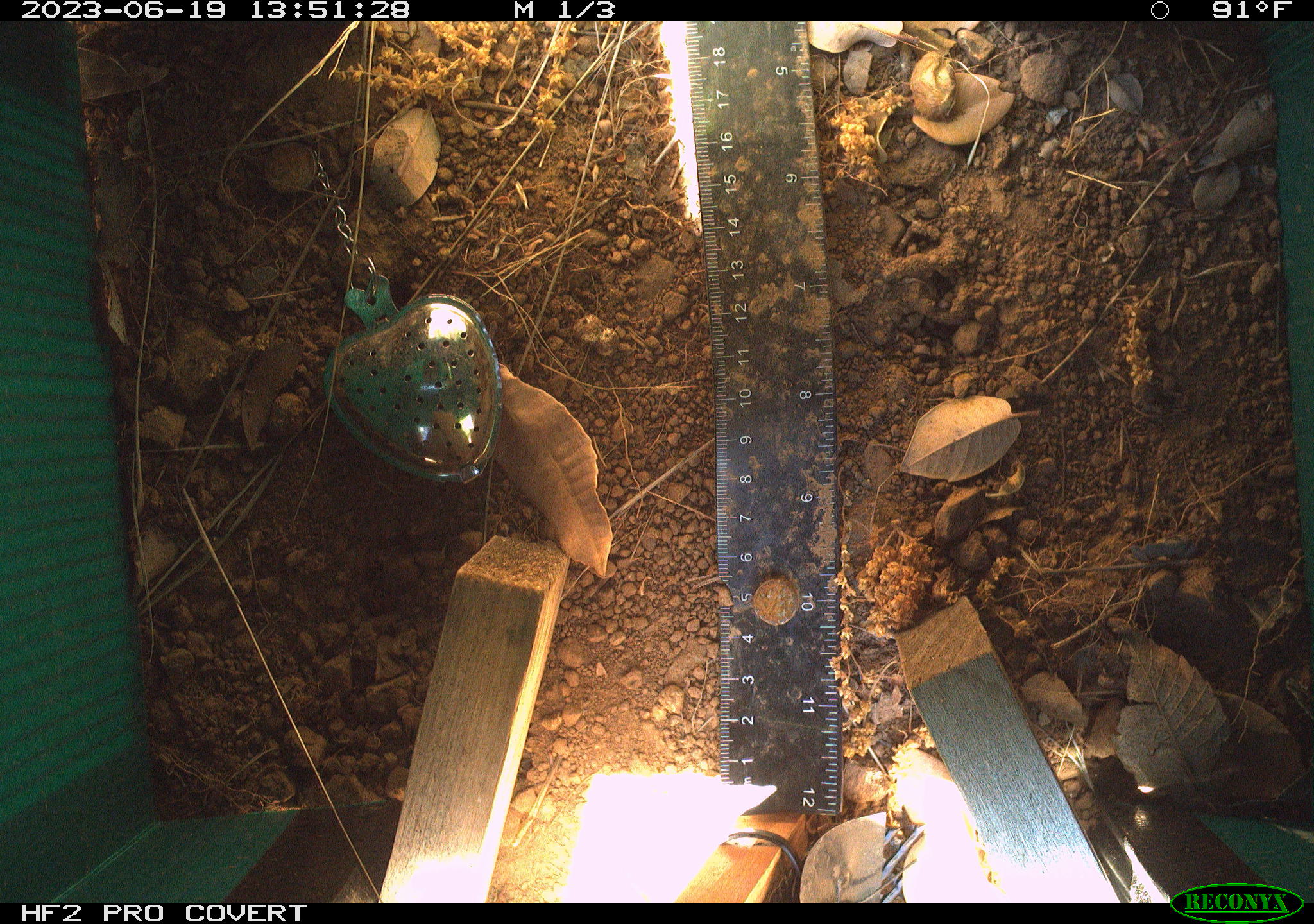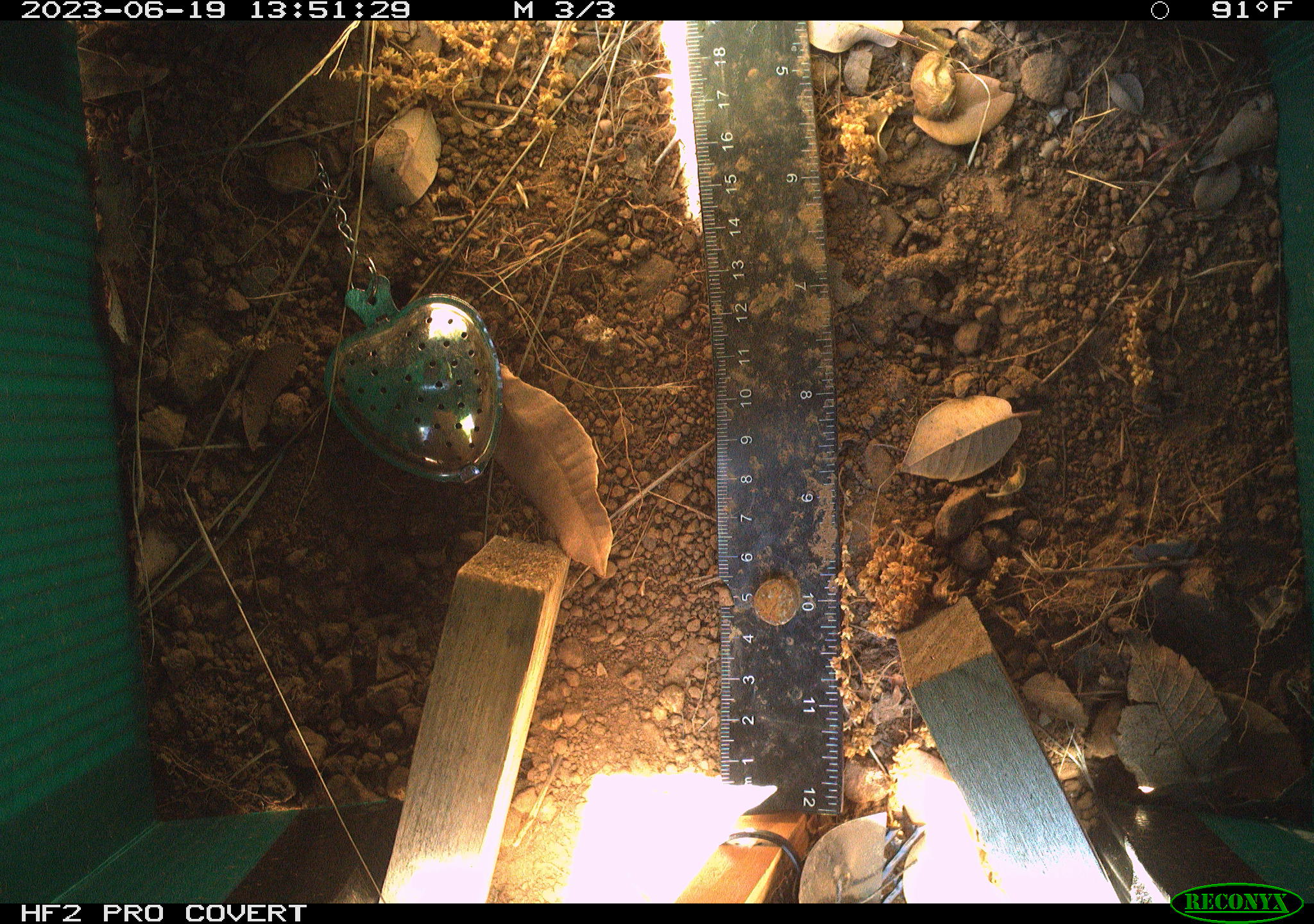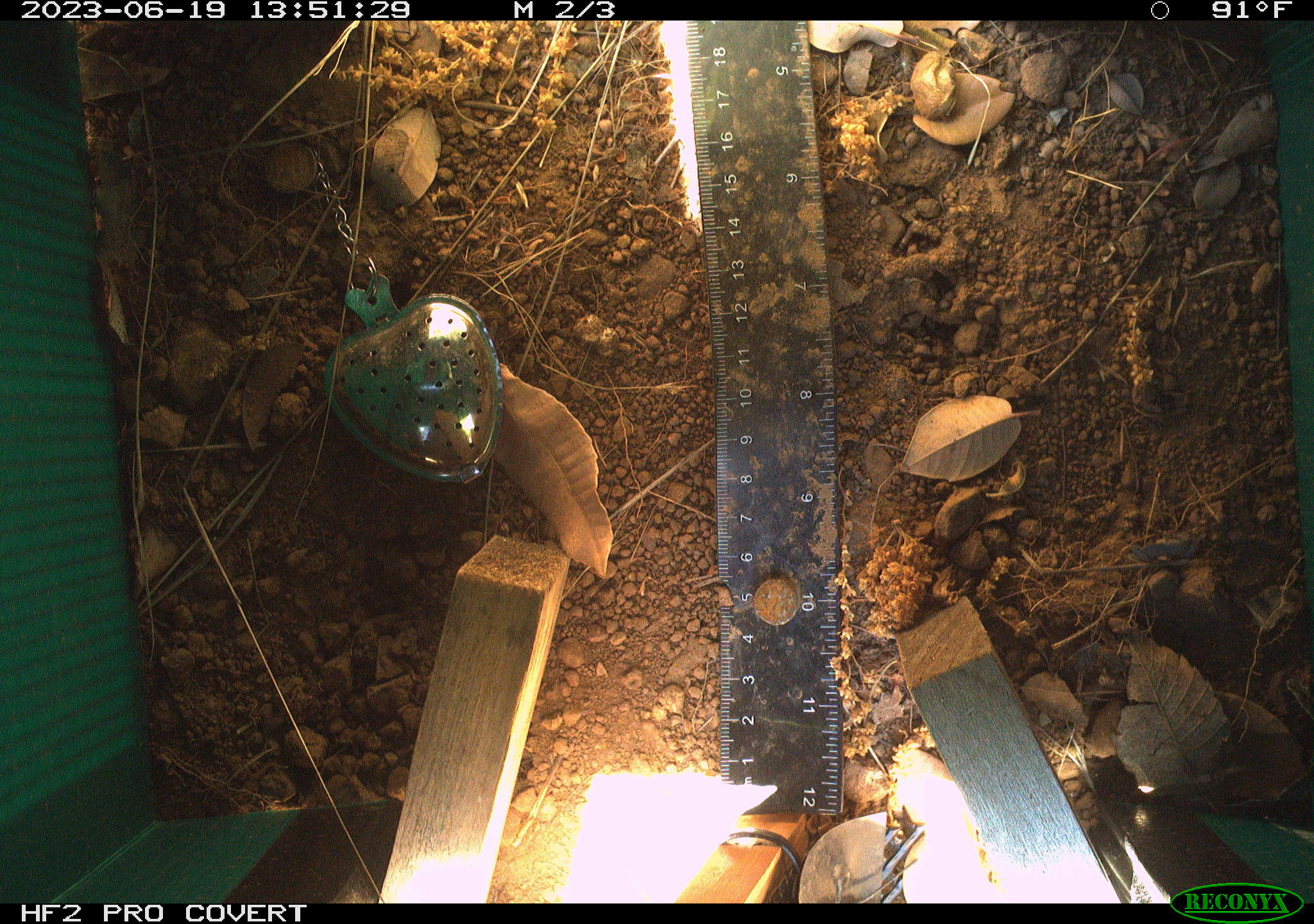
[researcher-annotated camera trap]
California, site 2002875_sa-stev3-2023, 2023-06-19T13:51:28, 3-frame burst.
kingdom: Animalia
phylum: Chordata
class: Mammalia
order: Rodentia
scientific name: Rodentia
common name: mouse species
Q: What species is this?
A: Mouse species (Rodentia).